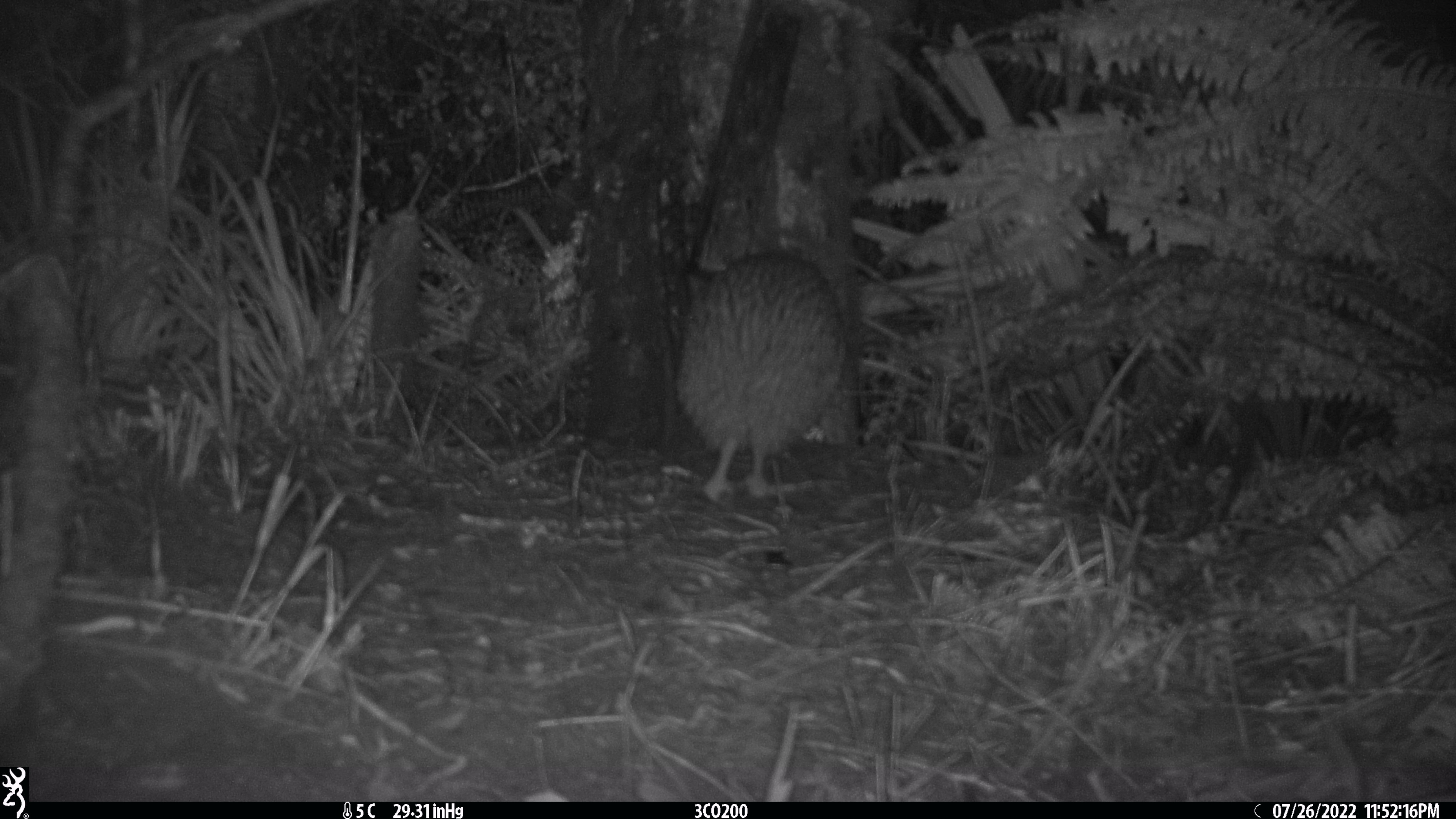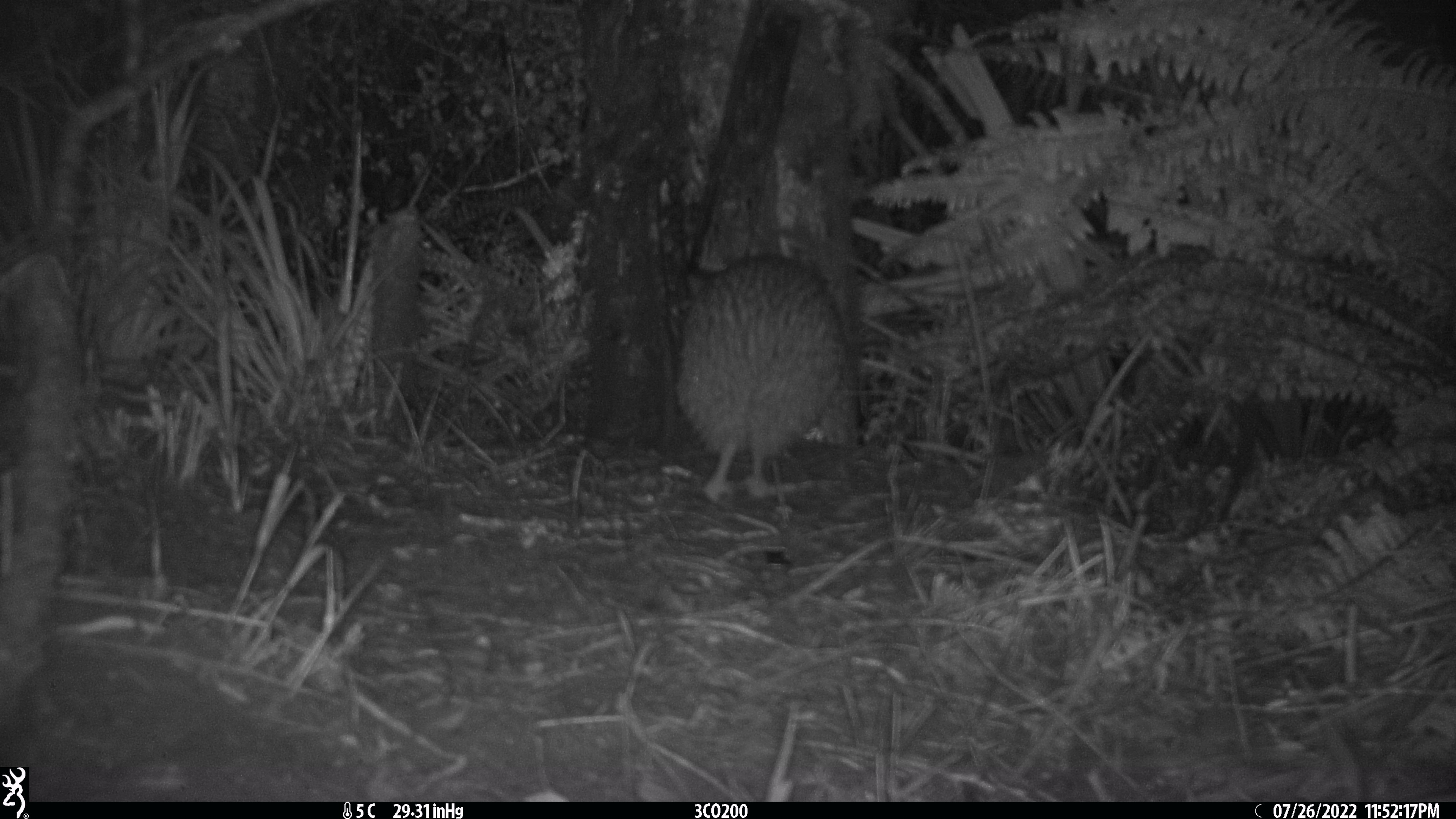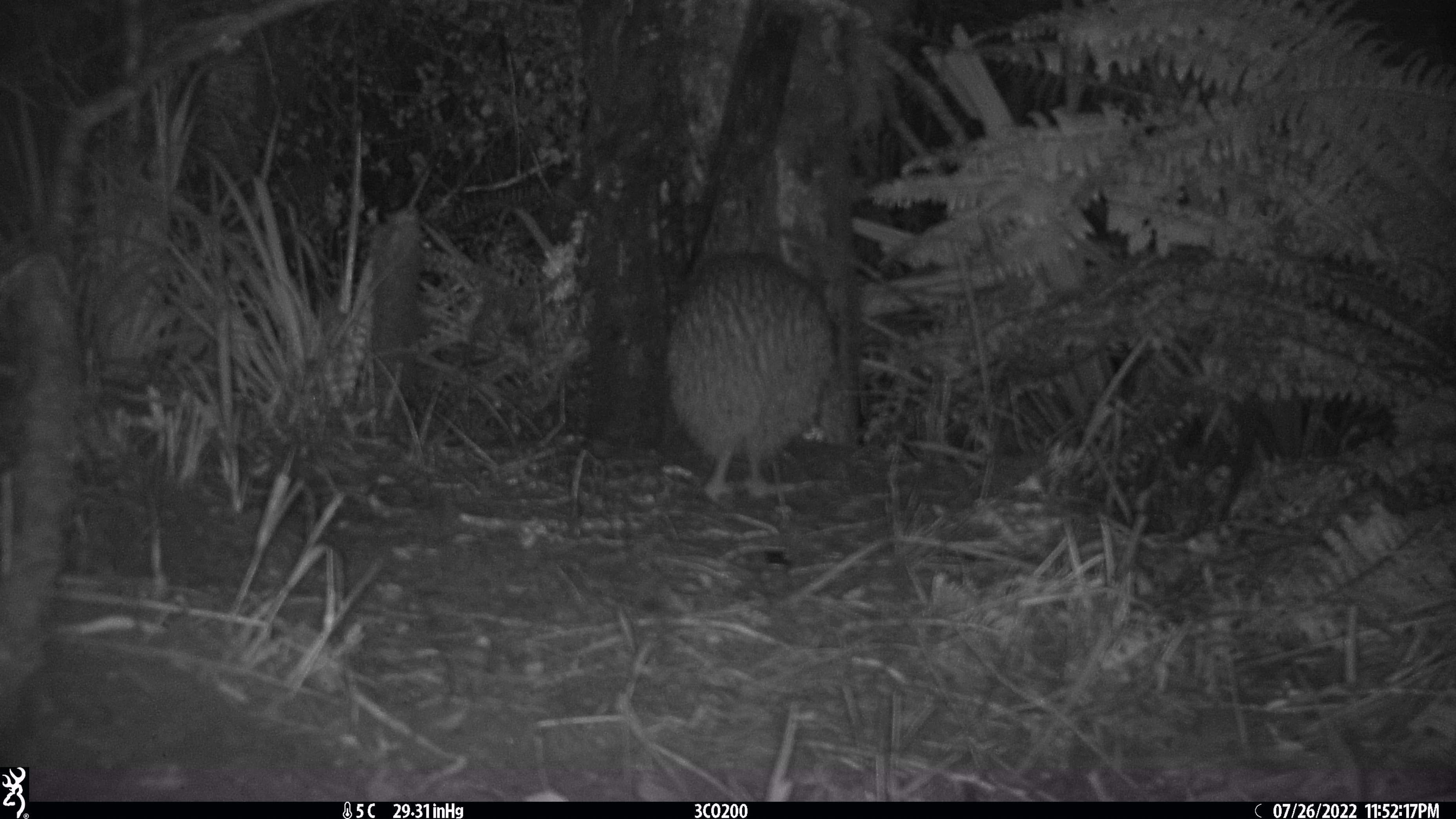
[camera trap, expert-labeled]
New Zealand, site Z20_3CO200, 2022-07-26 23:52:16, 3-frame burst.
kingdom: Animalia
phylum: Chordata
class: Aves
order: Apterygiformes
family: Apterygidae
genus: Apteryx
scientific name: Apteryx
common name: kiwi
Kiwi (Apteryx).